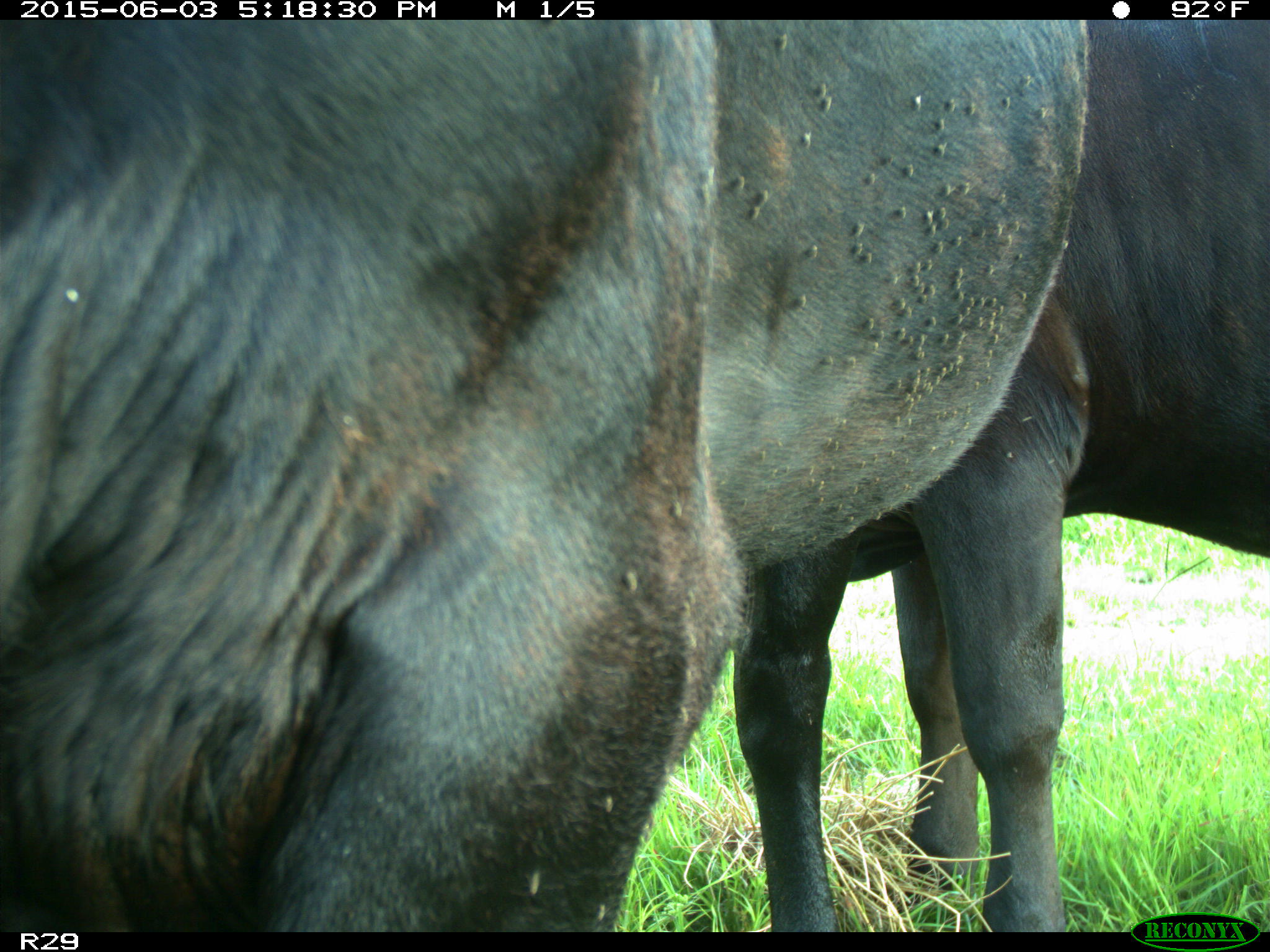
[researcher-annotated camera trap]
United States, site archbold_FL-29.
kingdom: Animalia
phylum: Chordata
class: Mammalia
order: Artiodactyla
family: Bovidae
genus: Bos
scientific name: Bos taurus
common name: domestic cow